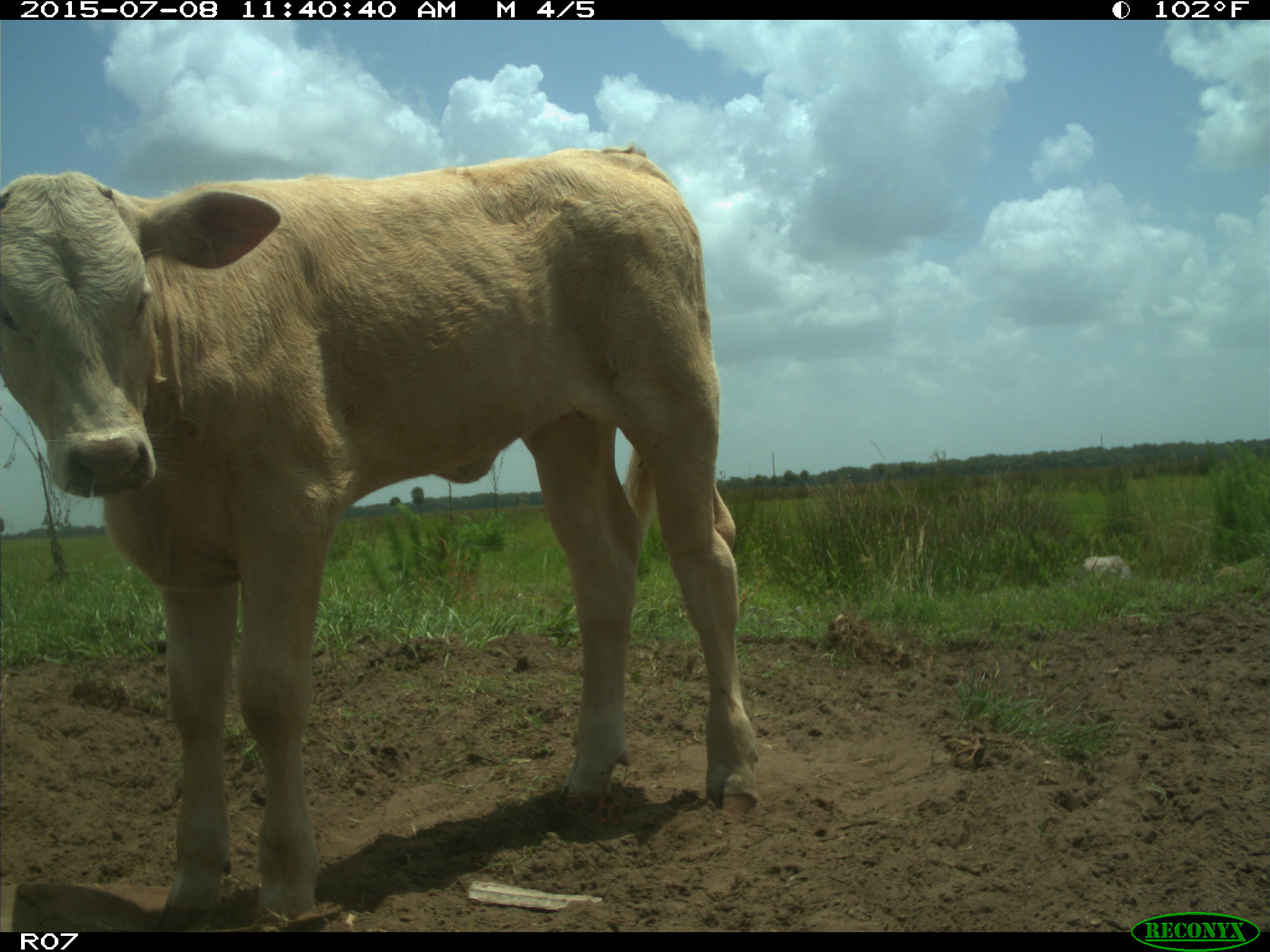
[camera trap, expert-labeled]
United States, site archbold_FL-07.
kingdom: Animalia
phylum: Chordata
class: Mammalia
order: Artiodactyla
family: Bovidae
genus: Bos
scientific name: Bos taurus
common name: domestic cow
Bos taurus (domestic cow).